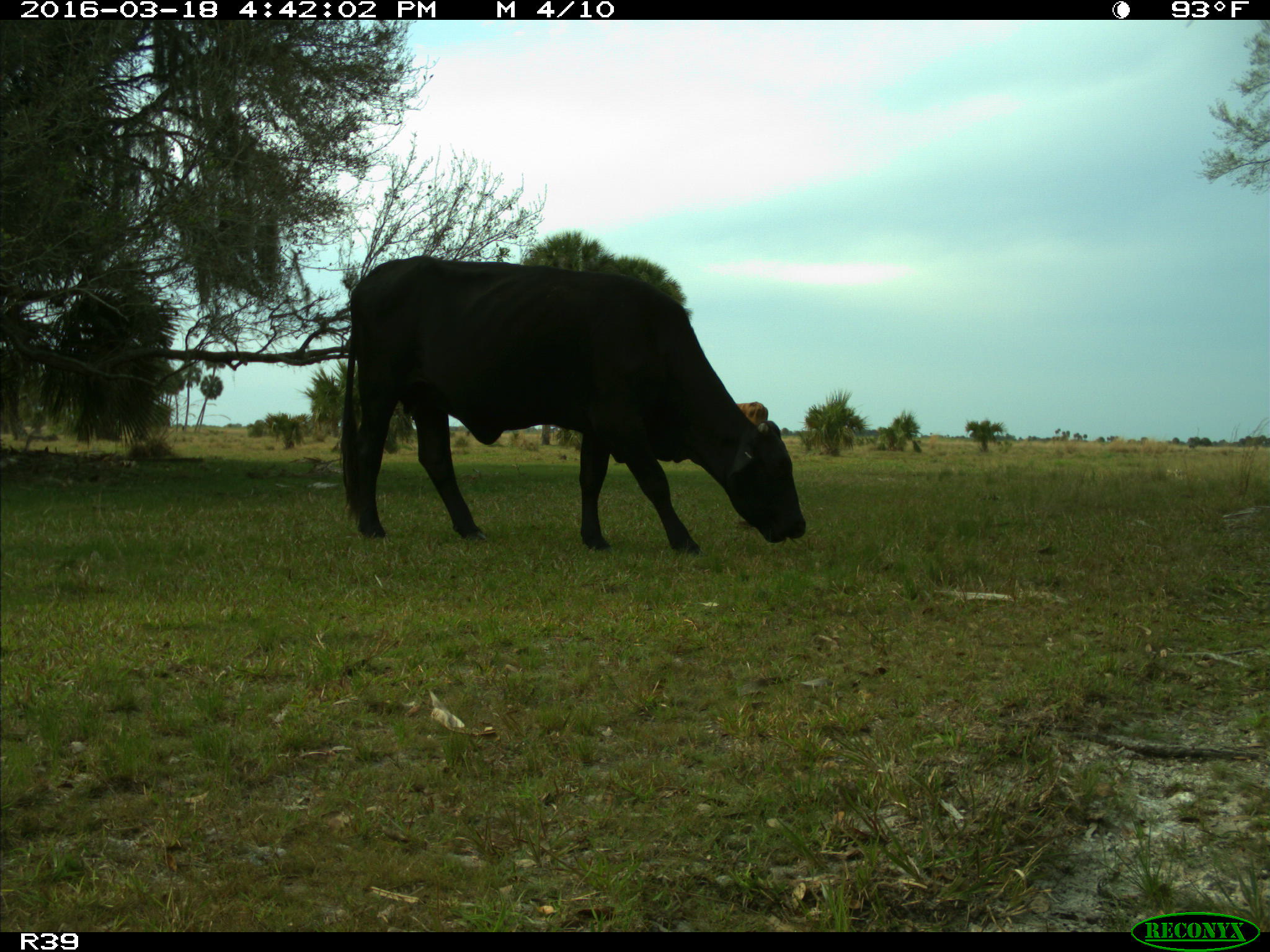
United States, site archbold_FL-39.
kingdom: Animalia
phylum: Chordata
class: Mammalia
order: Artiodactyla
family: Bovidae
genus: Bos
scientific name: Bos taurus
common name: domestic cow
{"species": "Bos taurus (domestic cow)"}